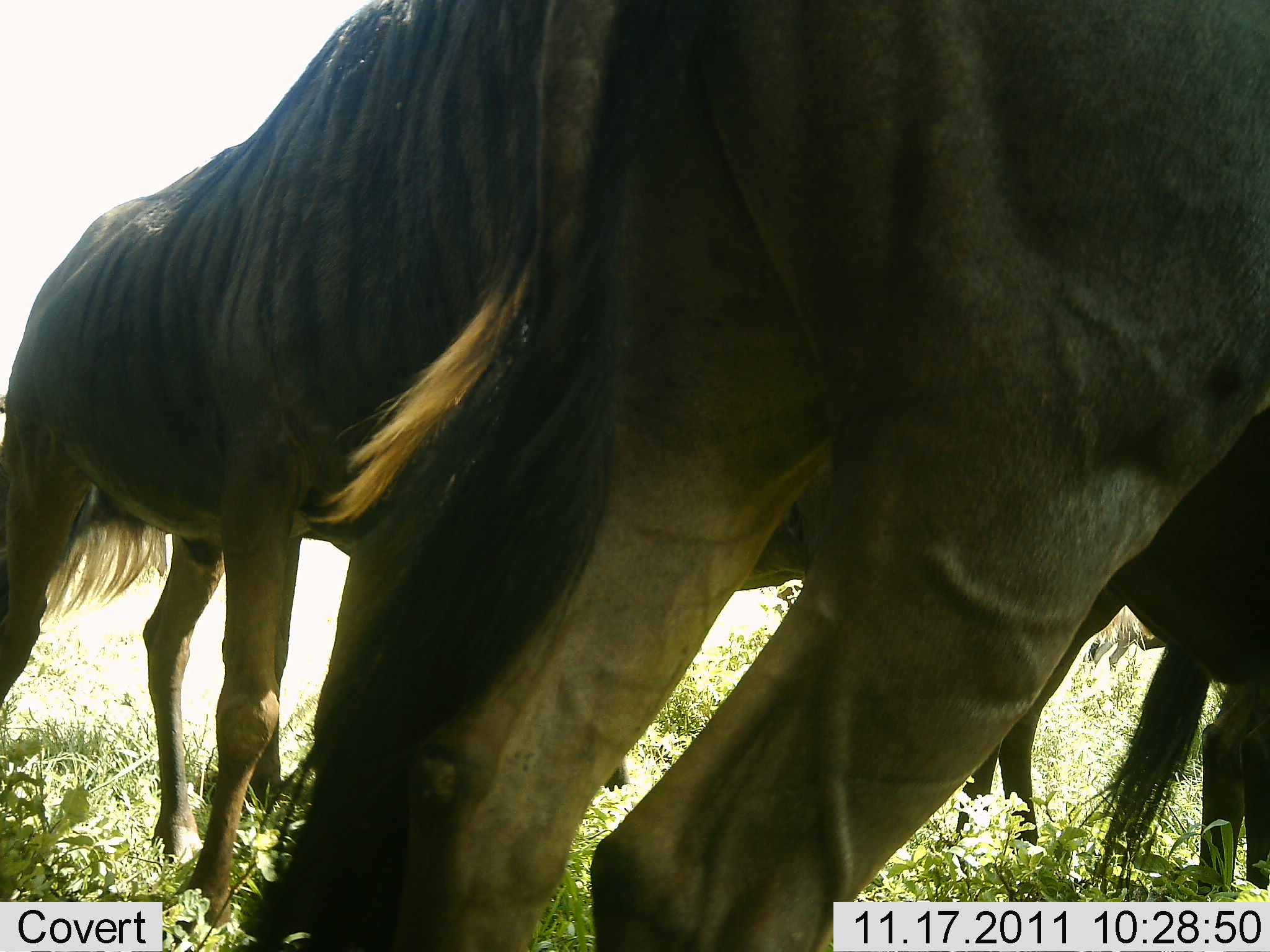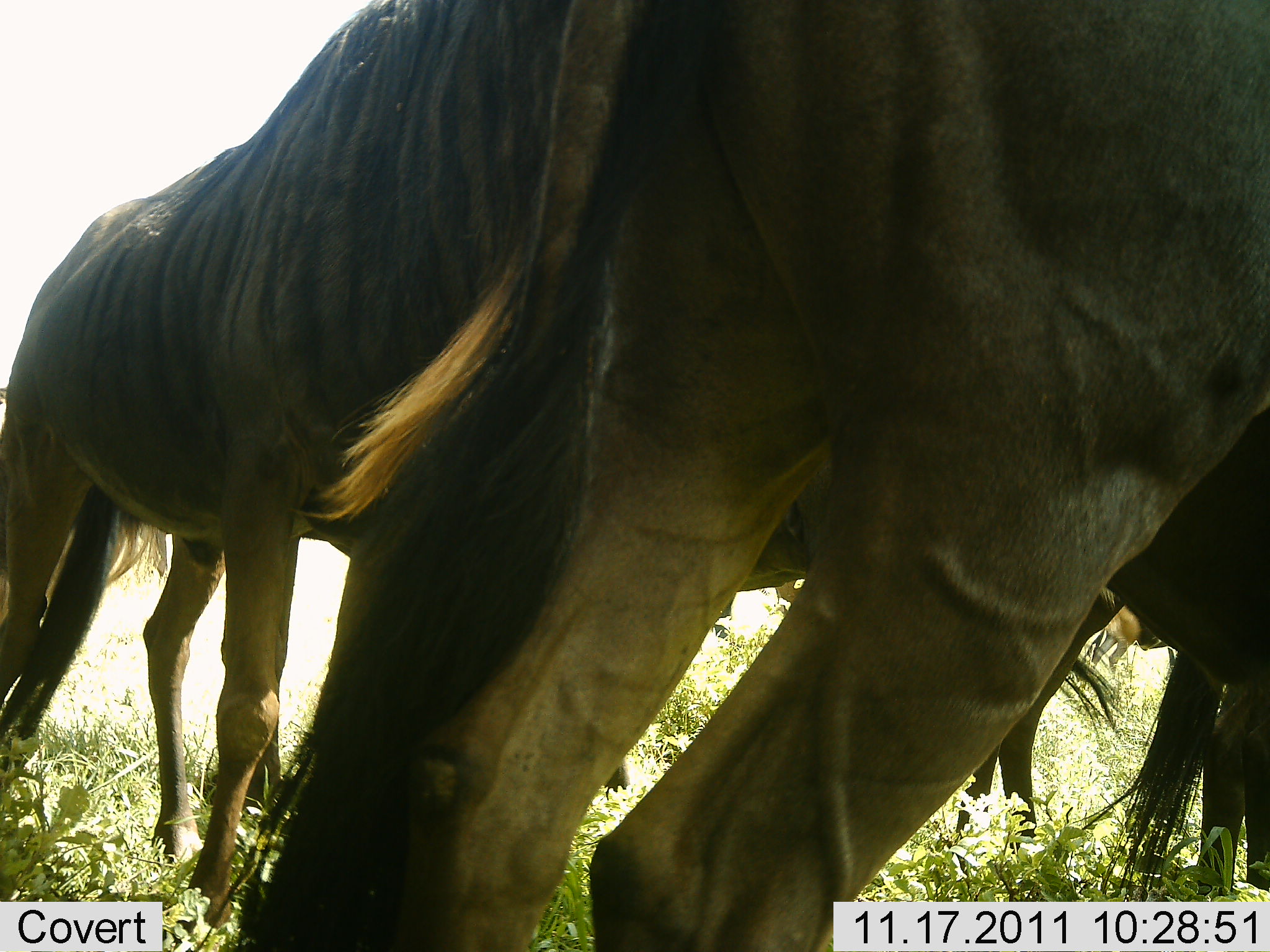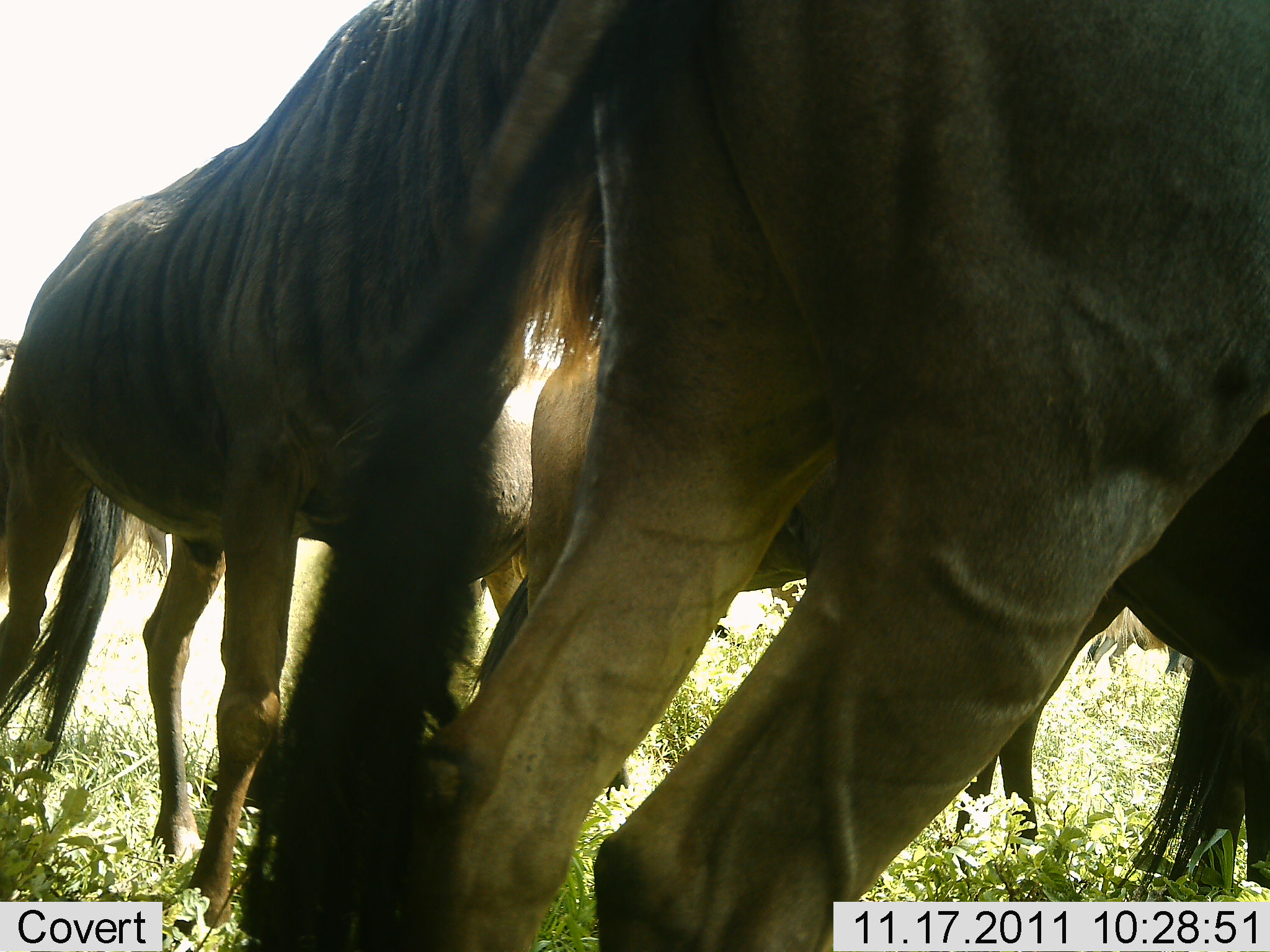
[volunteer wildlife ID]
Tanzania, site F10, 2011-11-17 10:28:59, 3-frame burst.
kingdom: Animalia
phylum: Chordata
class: Mammalia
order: Artiodactyla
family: Bovidae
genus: Connochaetes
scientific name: Connochaetes taurinus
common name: blue wildebeest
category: wildebeest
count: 3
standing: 93%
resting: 0%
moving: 0%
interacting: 7%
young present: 0%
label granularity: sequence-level